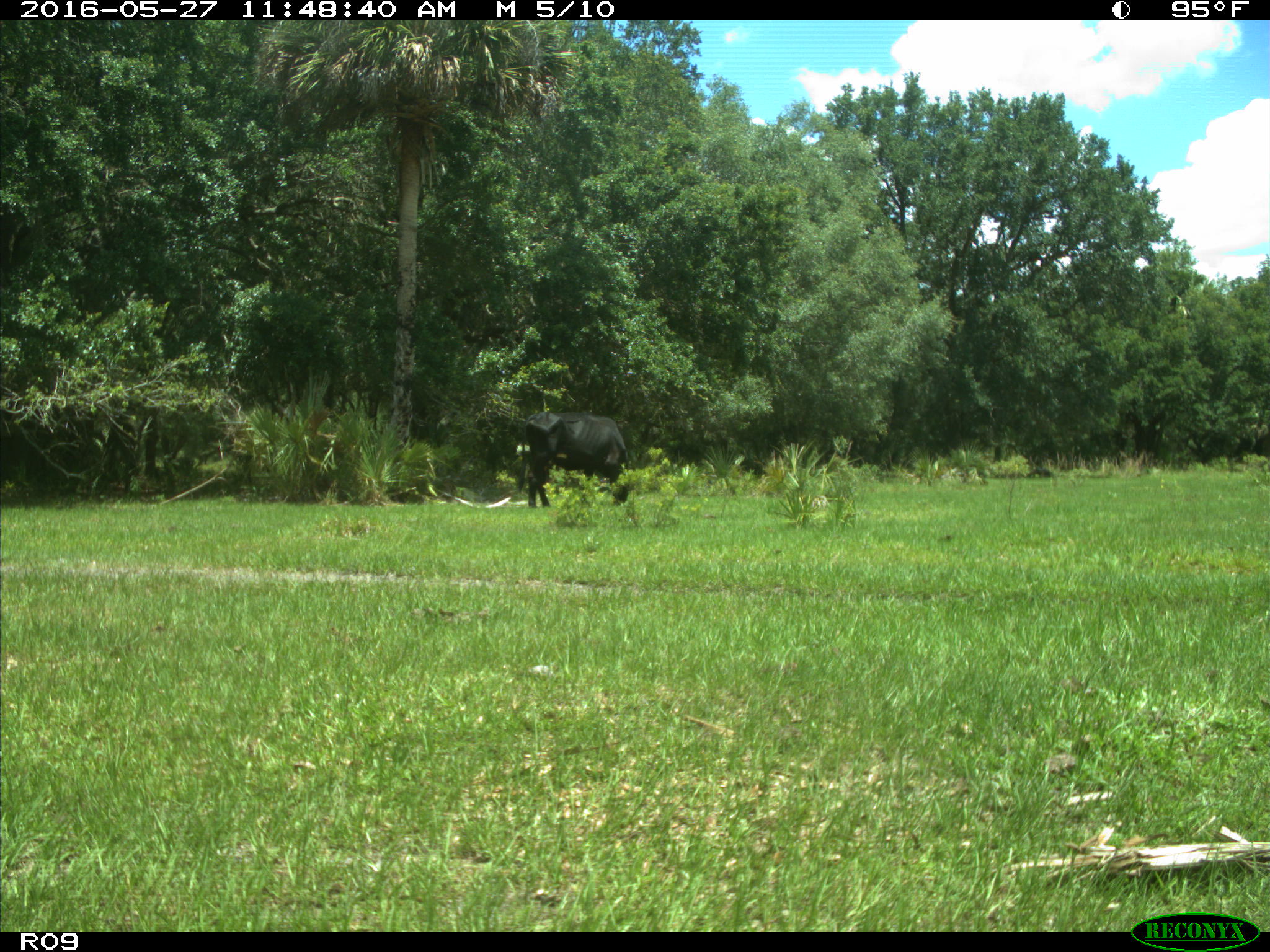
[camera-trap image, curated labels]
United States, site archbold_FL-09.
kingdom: Animalia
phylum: Chordata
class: Mammalia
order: Artiodactyla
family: Bovidae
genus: Bos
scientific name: Bos taurus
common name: domestic cow